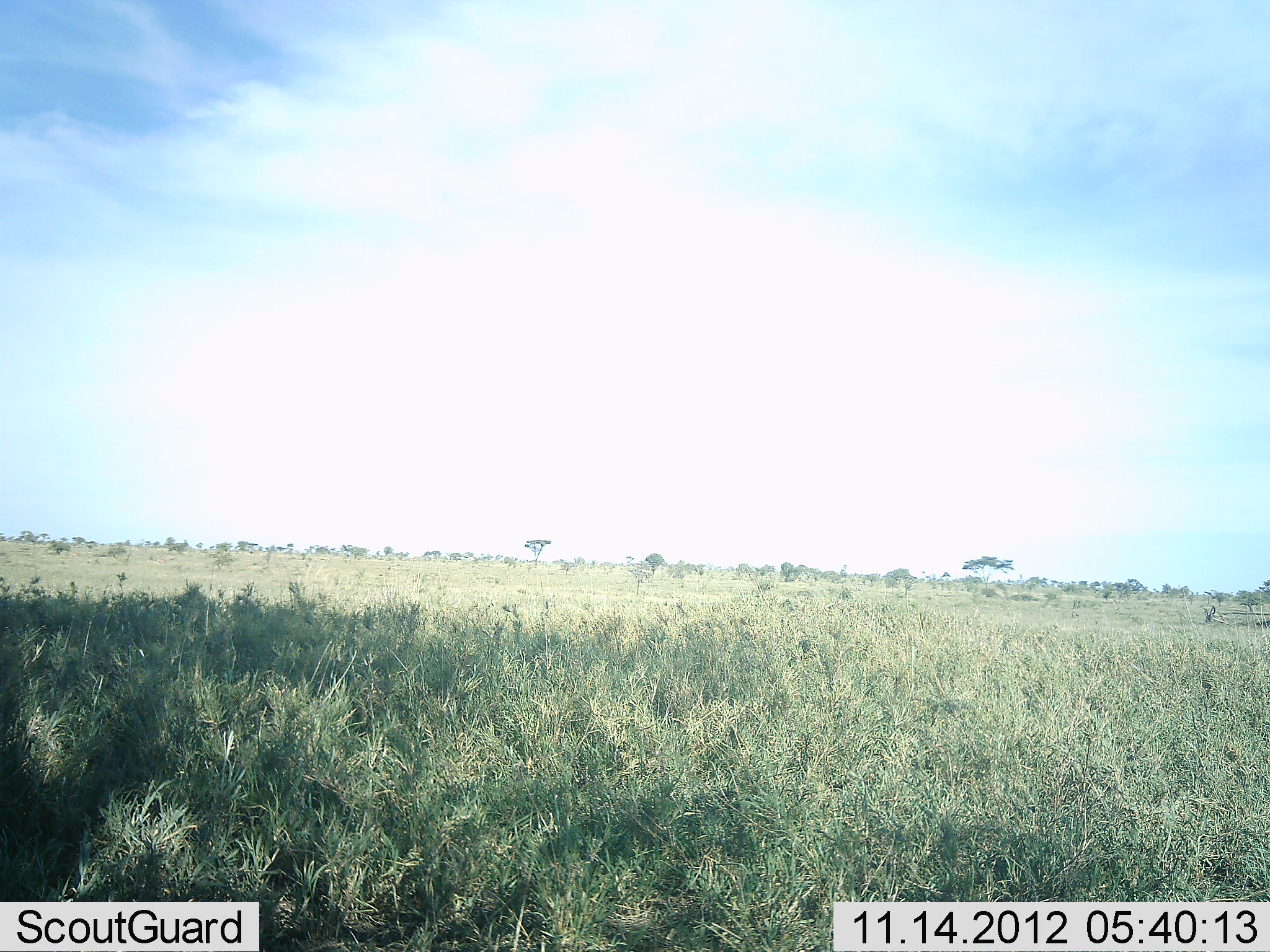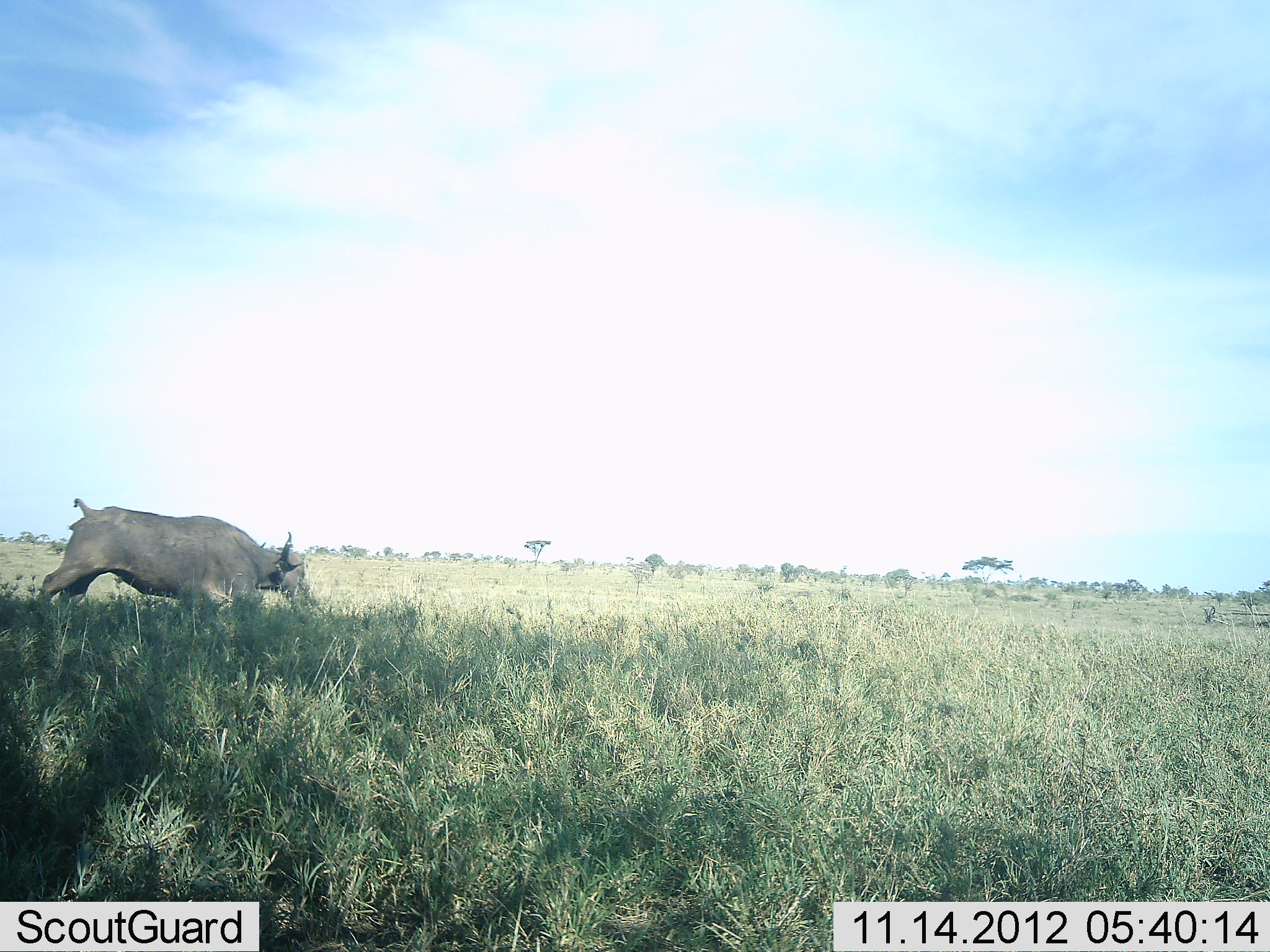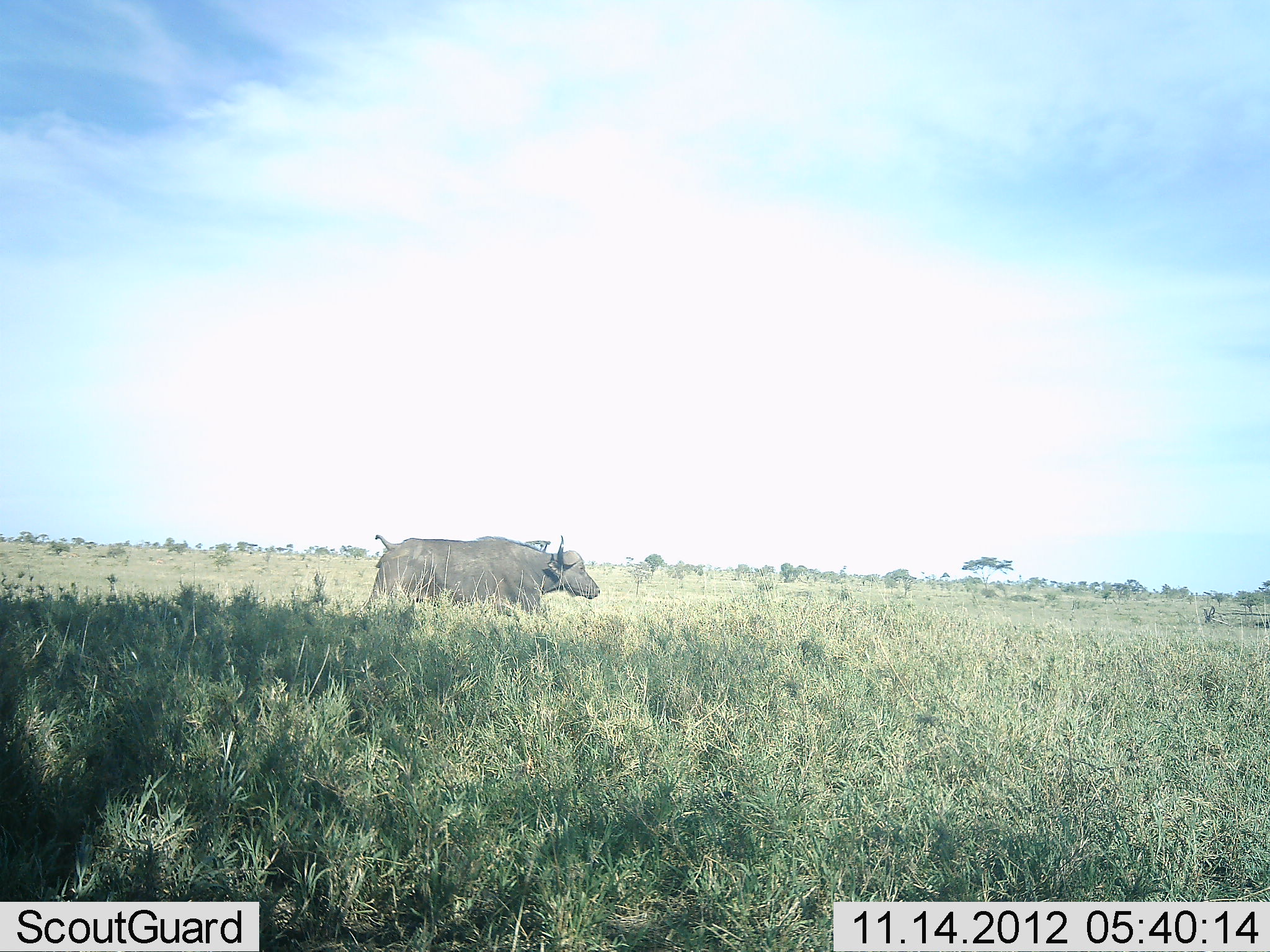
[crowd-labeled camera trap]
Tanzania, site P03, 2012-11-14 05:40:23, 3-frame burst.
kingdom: Animalia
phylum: Chordata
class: Mammalia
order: Artiodactyla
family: Bovidae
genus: Syncerus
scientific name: Syncerus caffer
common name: cape buffalo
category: buffalo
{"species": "buffalo (cape buffalo) (Syncerus caffer)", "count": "1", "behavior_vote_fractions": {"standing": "0%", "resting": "0%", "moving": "100%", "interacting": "0%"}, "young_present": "0%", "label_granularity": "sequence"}